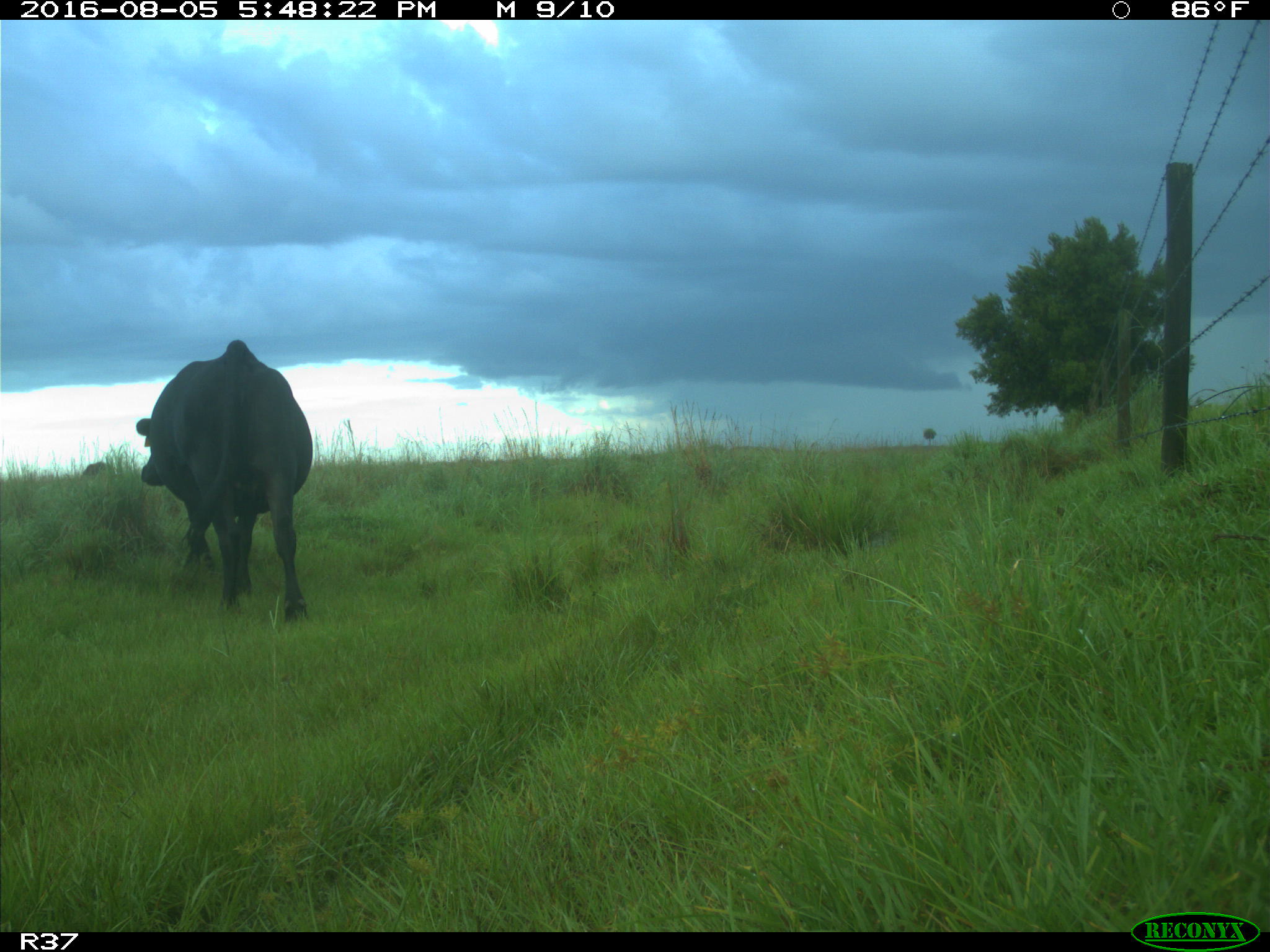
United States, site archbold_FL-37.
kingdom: Animalia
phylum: Chordata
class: Mammalia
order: Artiodactyla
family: Bovidae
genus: Bos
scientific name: Bos taurus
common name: domestic cow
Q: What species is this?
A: Bos taurus (domestic cow).